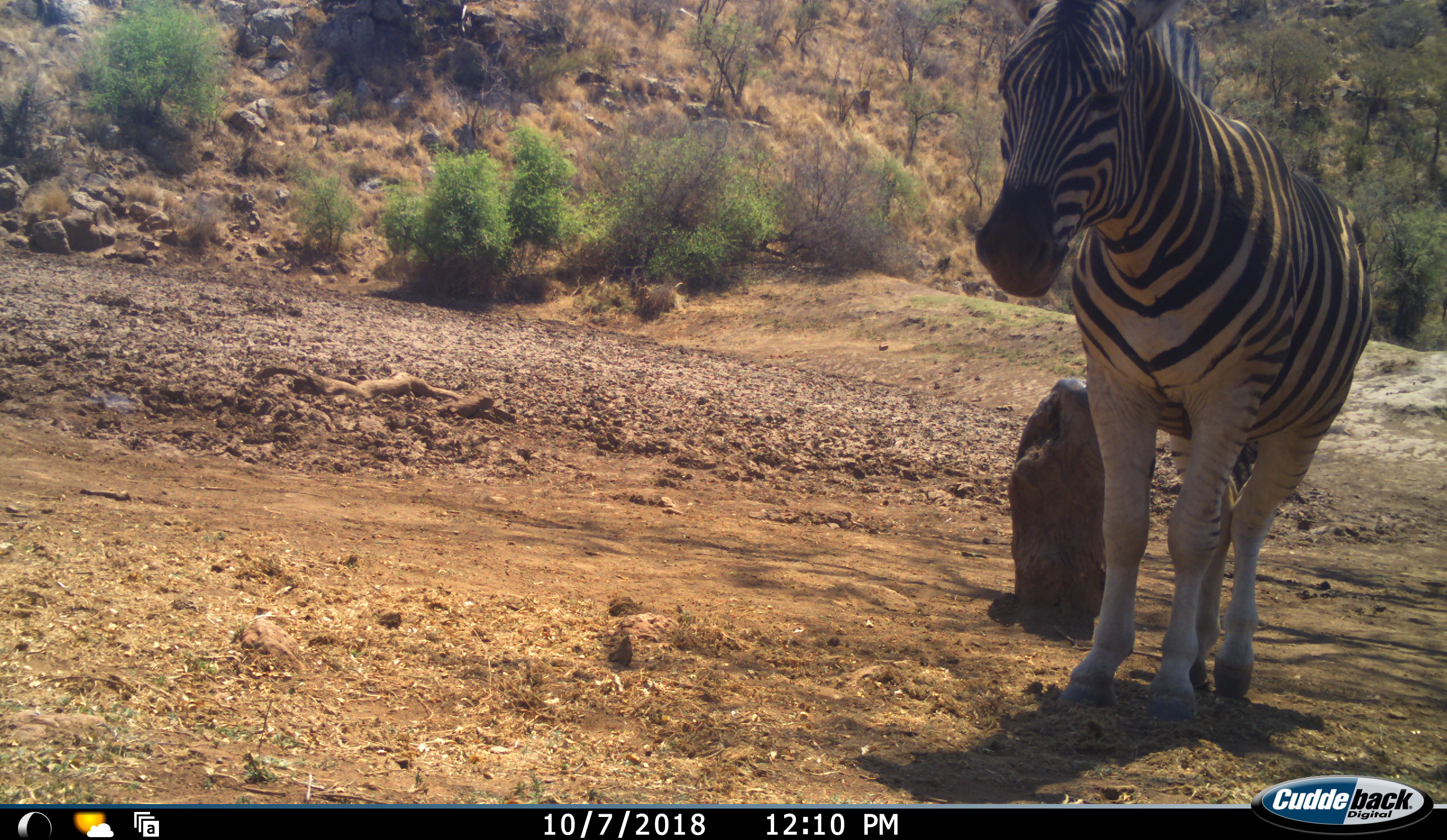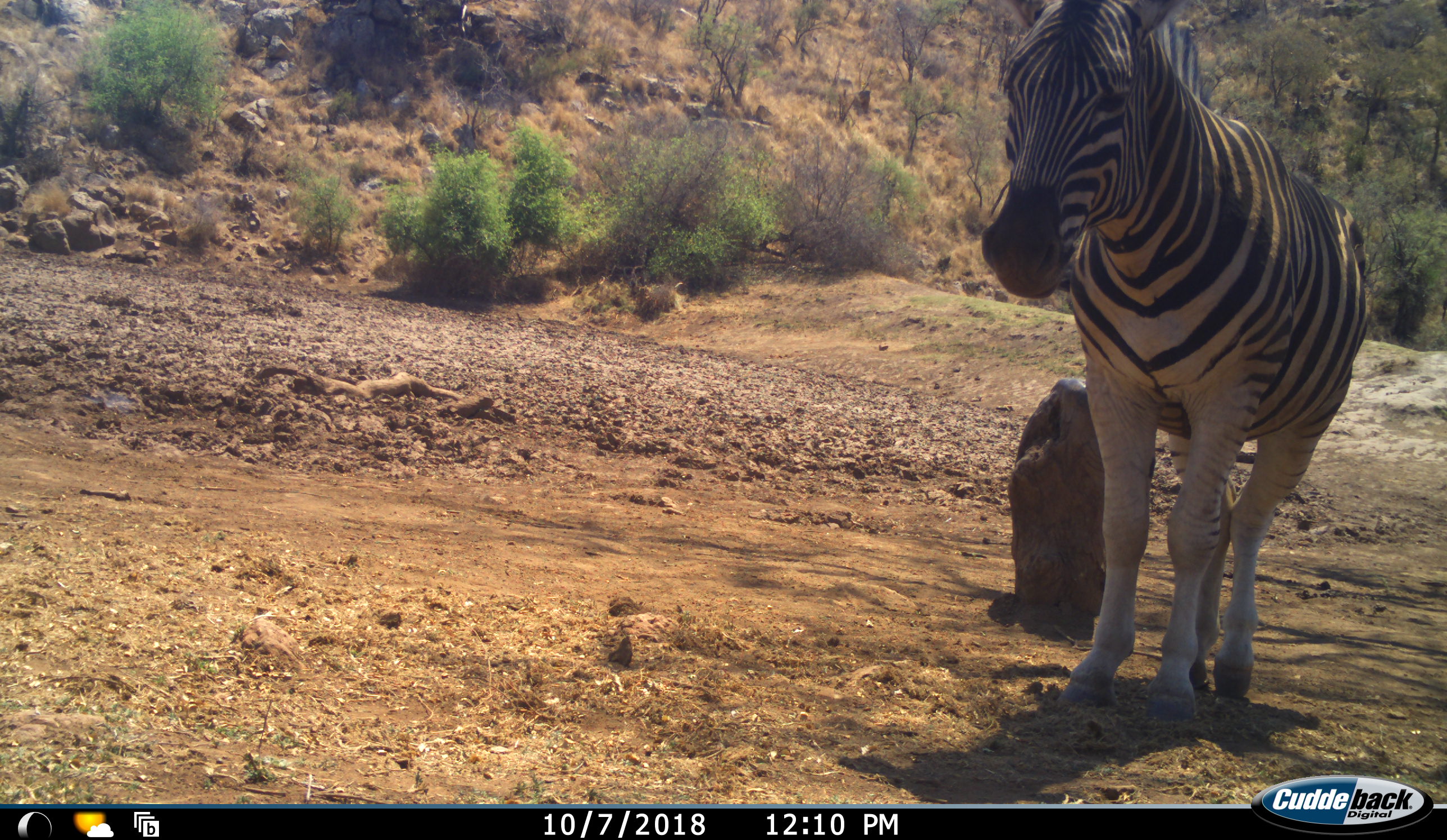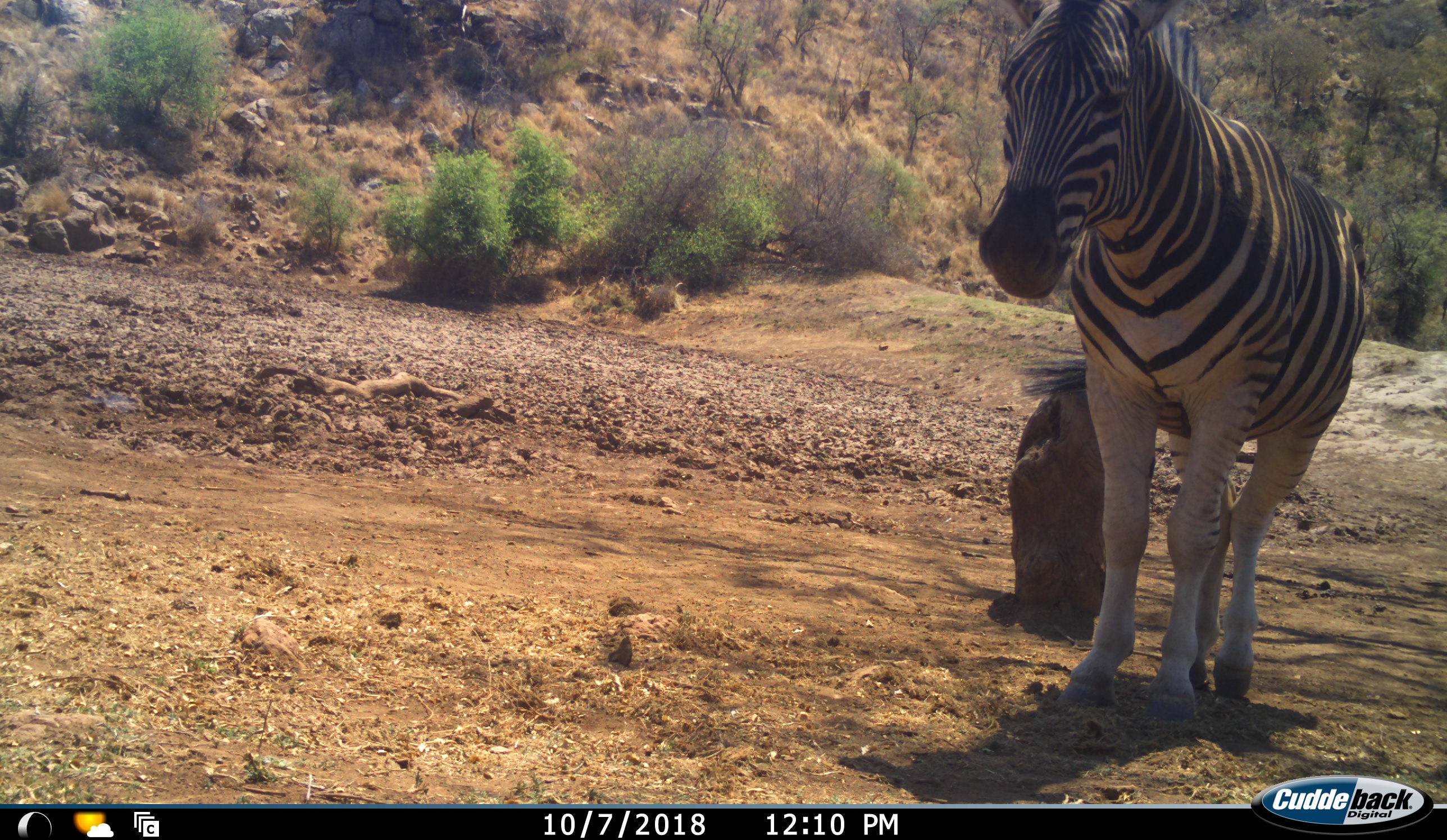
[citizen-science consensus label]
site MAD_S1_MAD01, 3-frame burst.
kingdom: Animalia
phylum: Chordata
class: Mammalia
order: Perissodactyla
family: Equidae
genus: Equus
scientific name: Equus quagga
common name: plains zebra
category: zebraplains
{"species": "zebraplains (plains zebra) (Equus quagga)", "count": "1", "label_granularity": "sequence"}